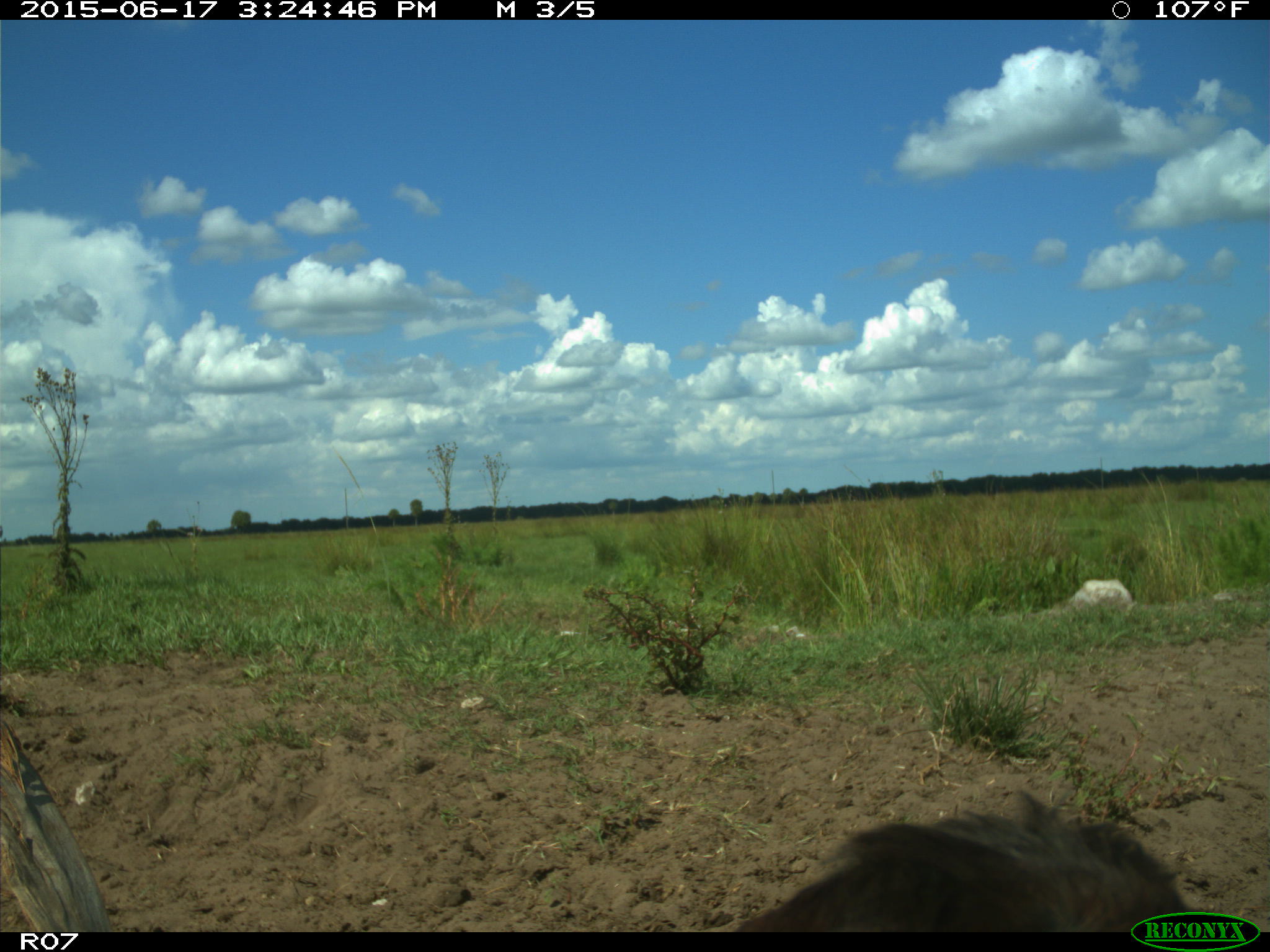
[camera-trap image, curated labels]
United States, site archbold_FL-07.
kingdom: Animalia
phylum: Chordata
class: Mammalia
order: Artiodactyla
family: Bovidae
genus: Bos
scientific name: Bos taurus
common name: domestic cow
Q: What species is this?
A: Bos taurus (domestic cow).